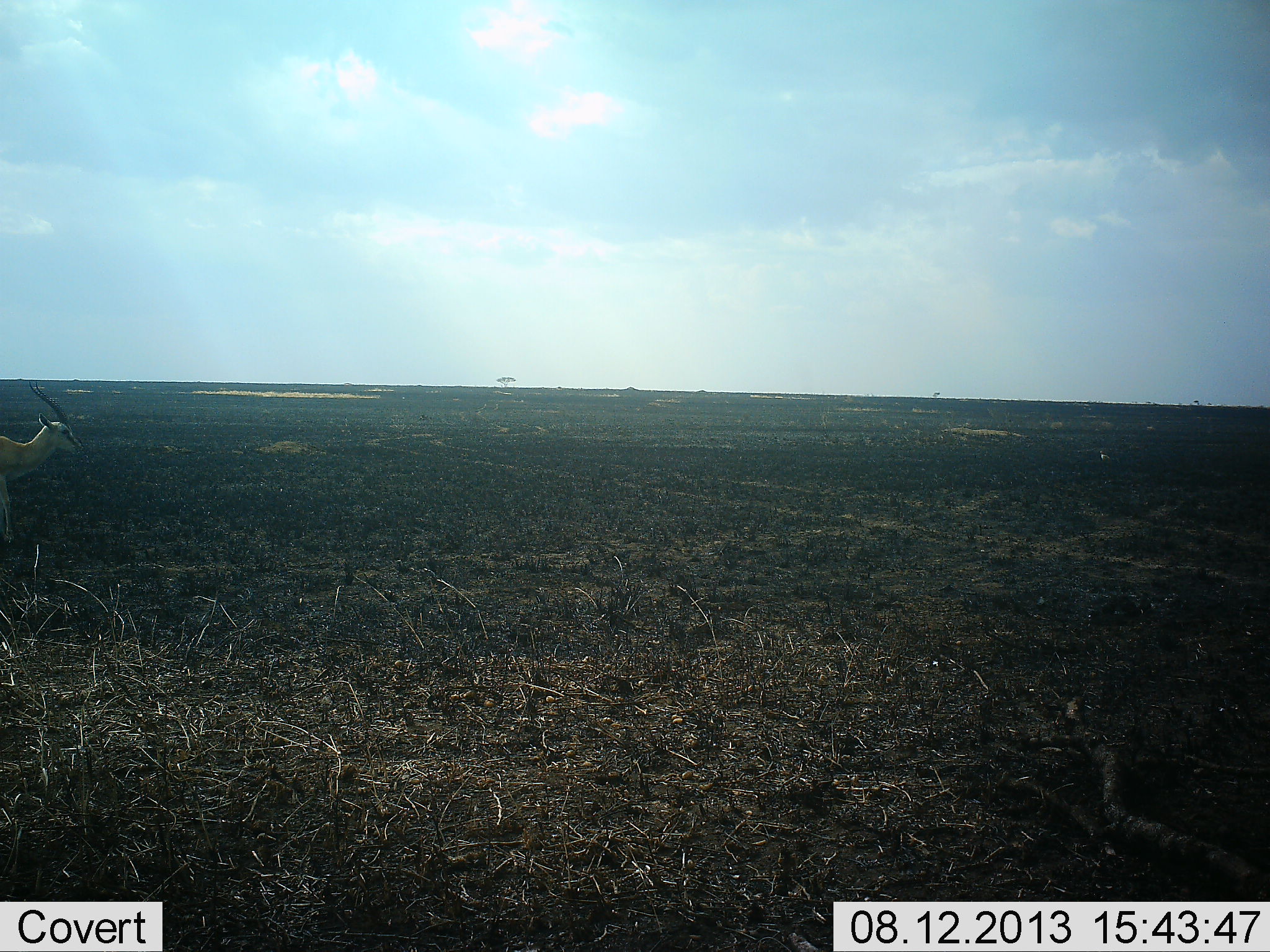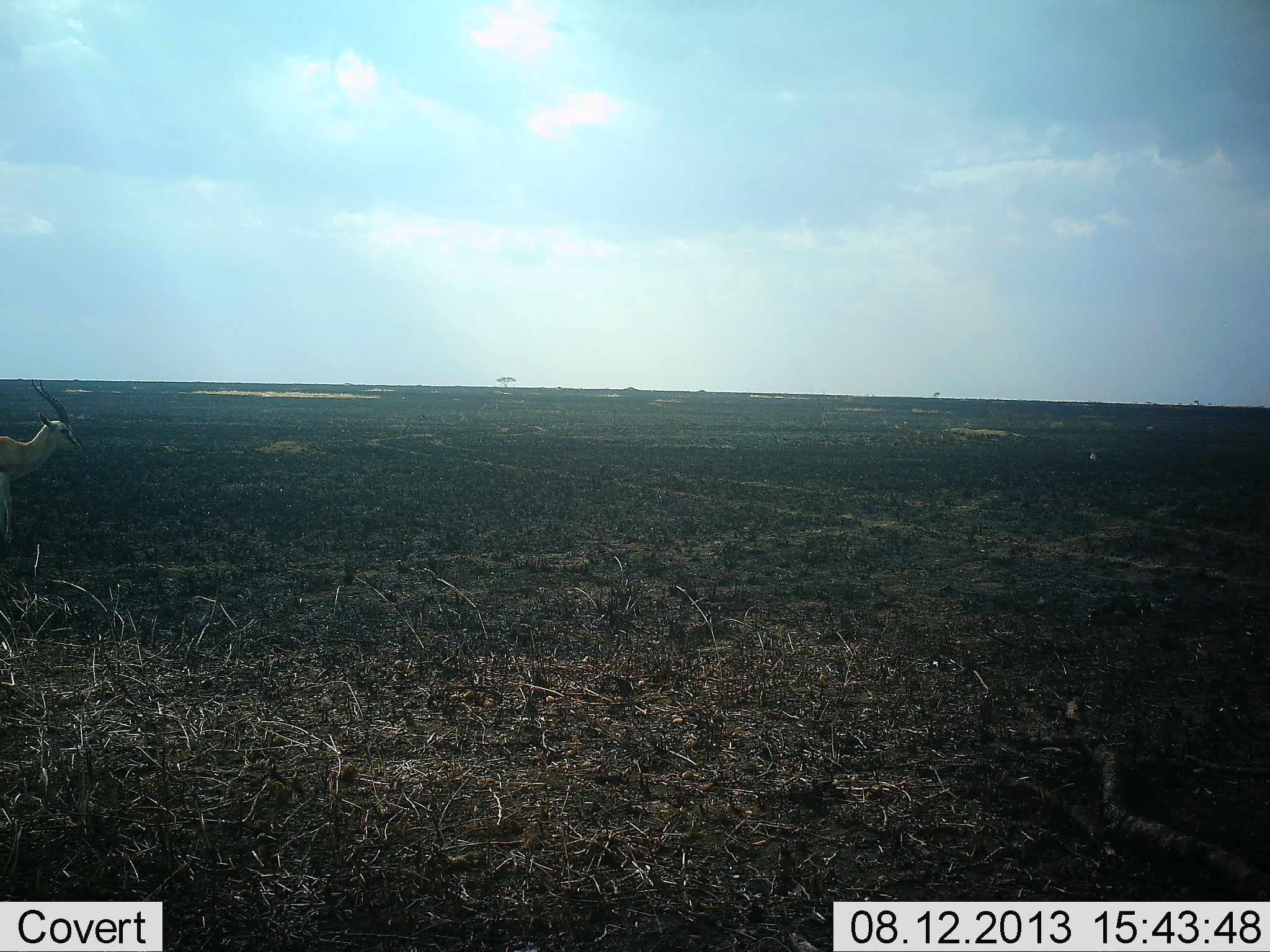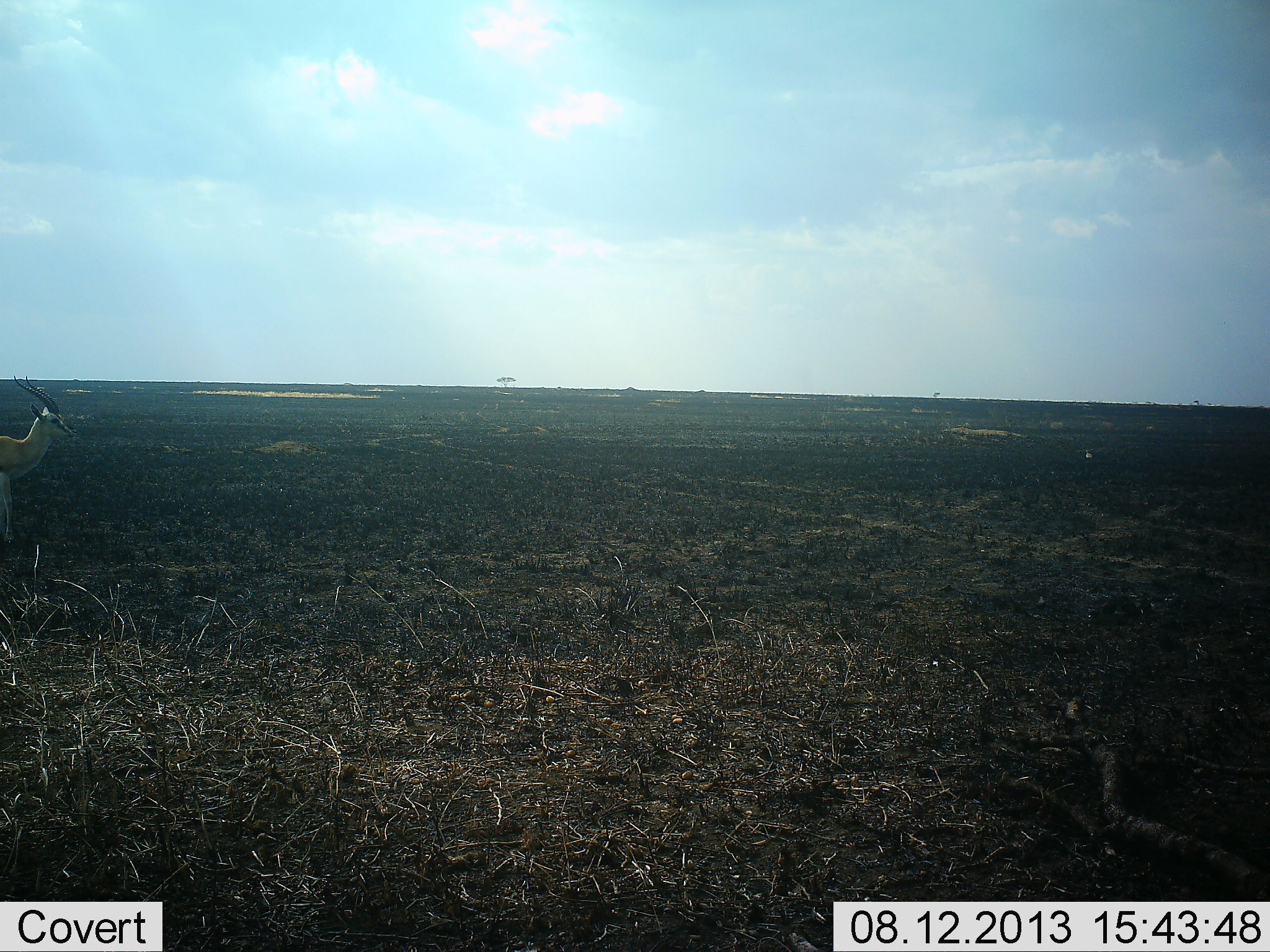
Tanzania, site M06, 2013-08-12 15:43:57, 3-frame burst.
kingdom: Animalia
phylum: Chordata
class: Mammalia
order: Artiodactyla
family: Bovidae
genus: Eudorcas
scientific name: Eudorcas thomsonii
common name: thomson's gazelle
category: gazellethomsons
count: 1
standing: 89%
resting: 0%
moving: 6%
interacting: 0%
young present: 0%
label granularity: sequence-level